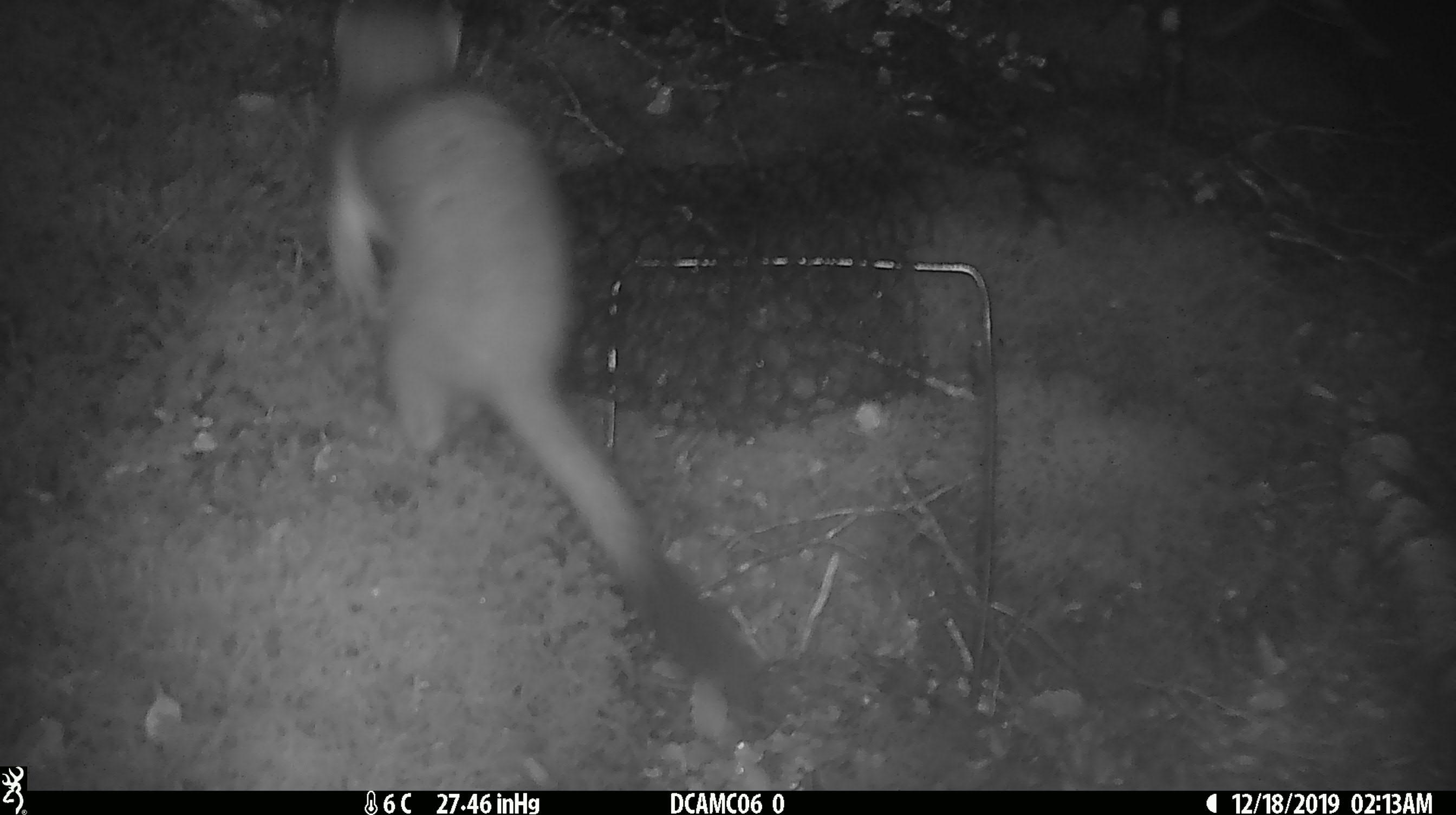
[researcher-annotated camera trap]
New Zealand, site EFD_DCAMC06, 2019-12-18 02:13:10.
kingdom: Animalia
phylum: Chordata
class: Mammalia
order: Carnivora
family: Mustelidae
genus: Mustela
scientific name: Mustela erminea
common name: stoat